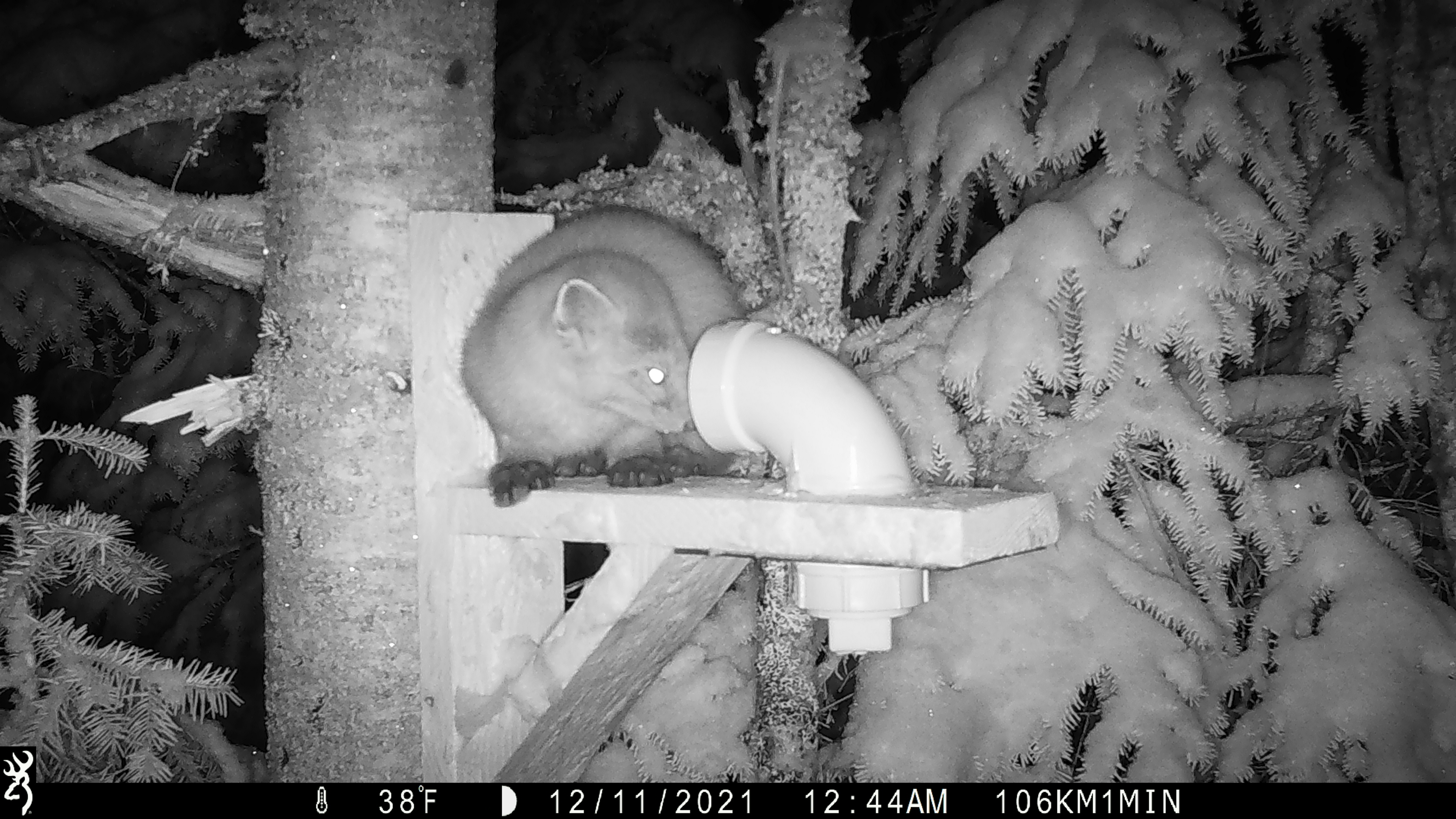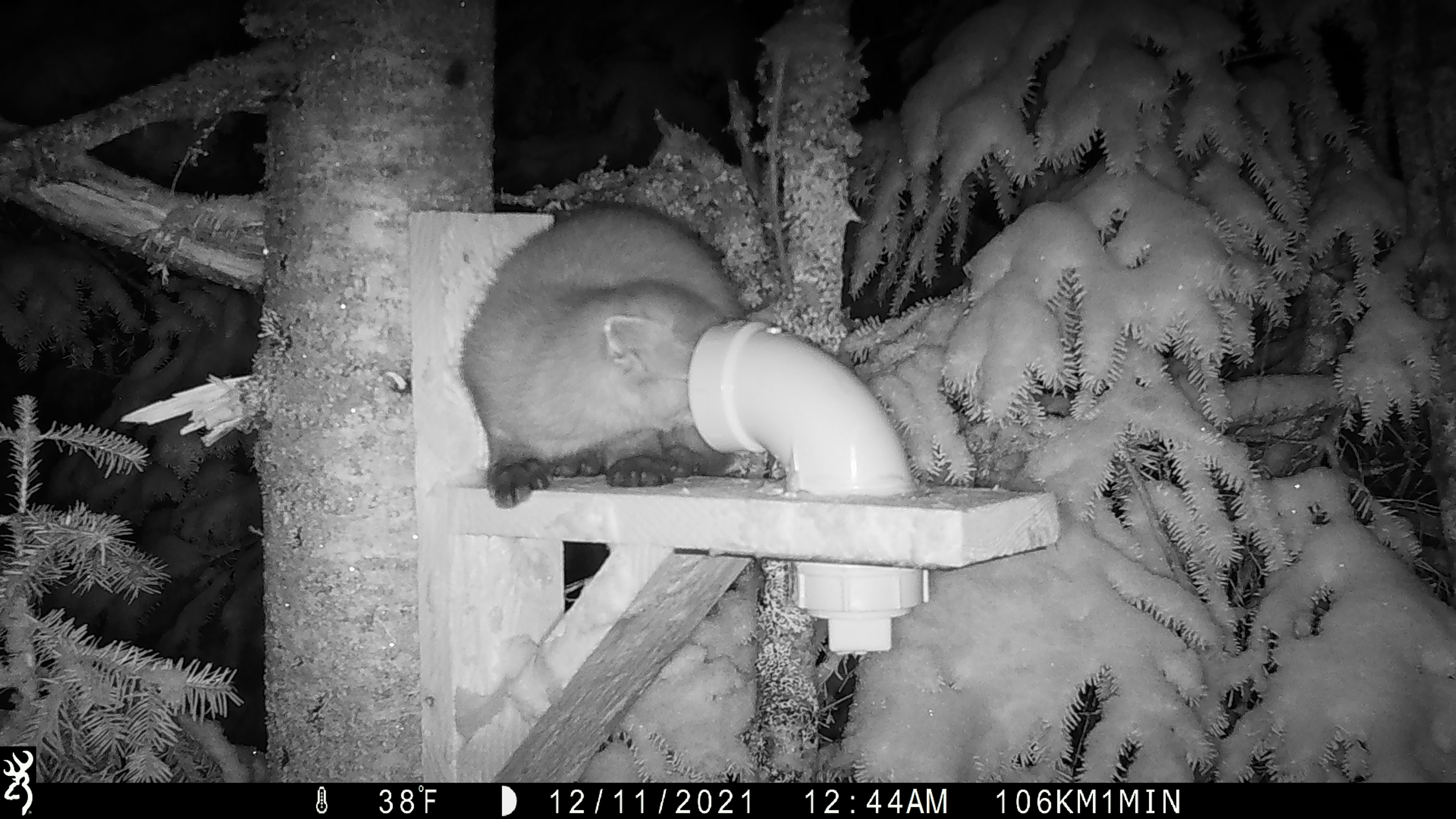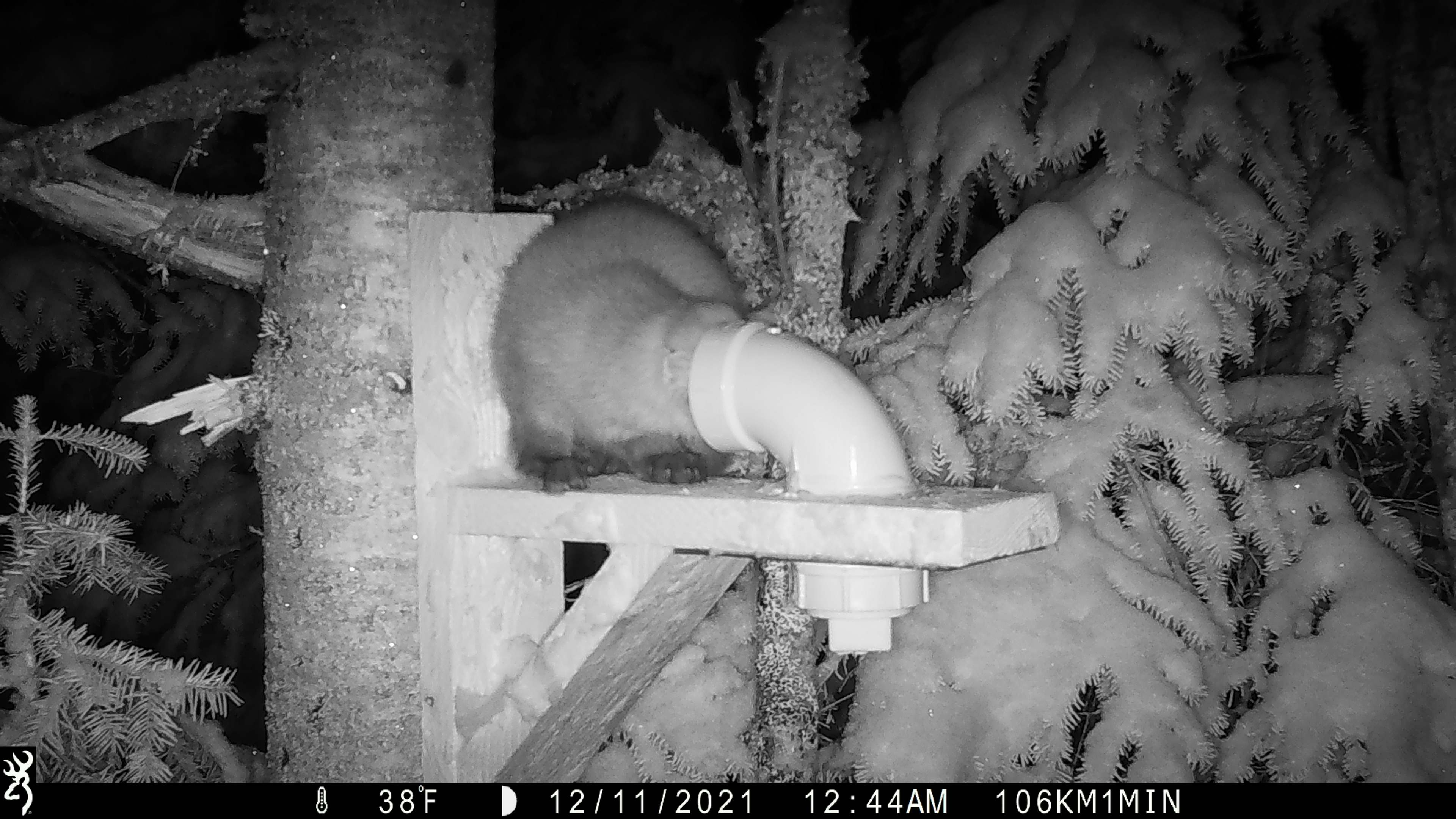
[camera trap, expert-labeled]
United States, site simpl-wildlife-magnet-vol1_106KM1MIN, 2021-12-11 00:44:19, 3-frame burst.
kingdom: Animalia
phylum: Chordata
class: Mammalia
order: Carnivora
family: Mustelidae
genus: Martes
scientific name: Martes americana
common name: american marten